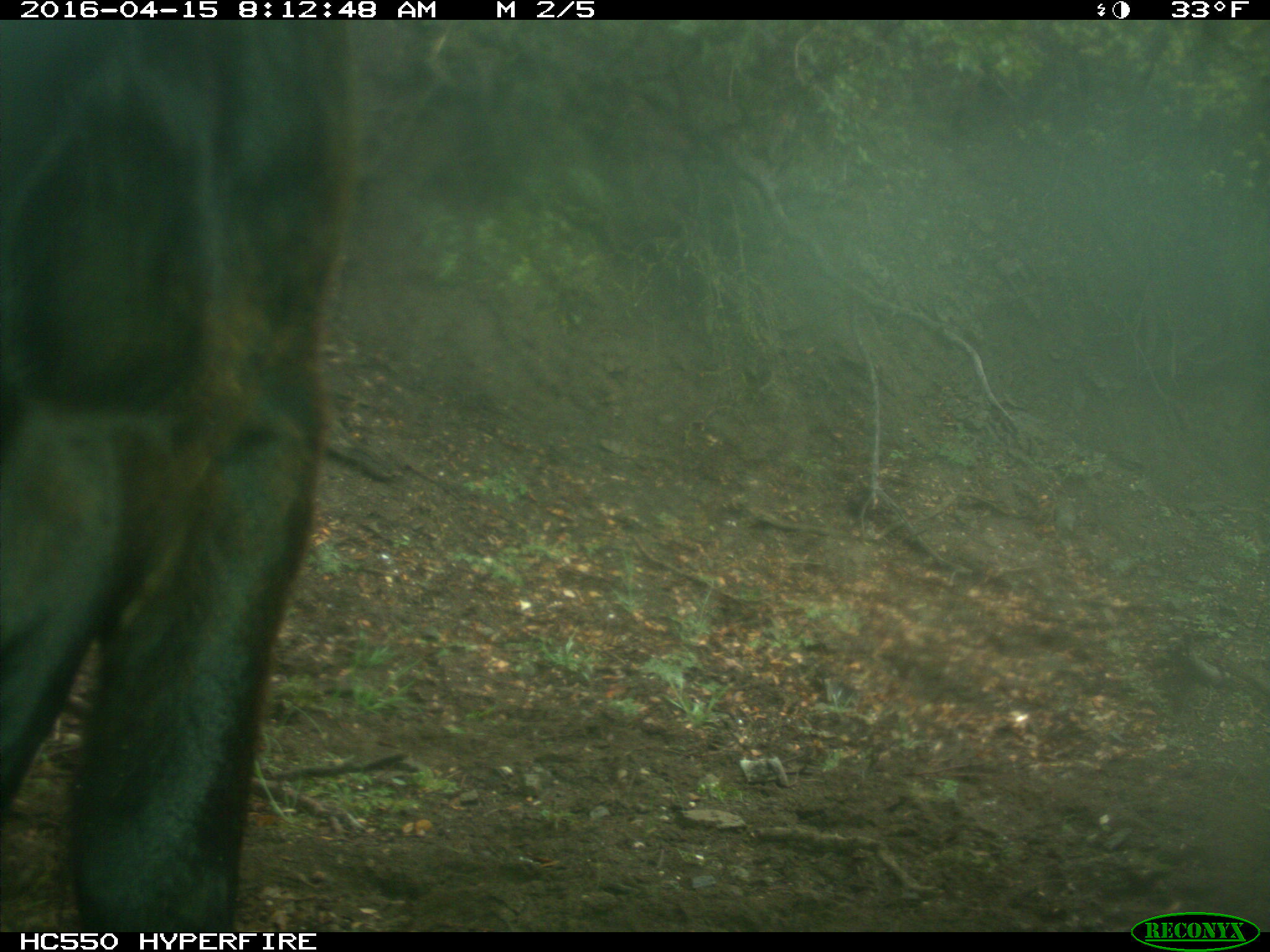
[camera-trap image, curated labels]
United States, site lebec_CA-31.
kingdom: Animalia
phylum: Chordata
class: Mammalia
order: Artiodactyla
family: Bovidae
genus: Bos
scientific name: Bos taurus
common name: domestic cow